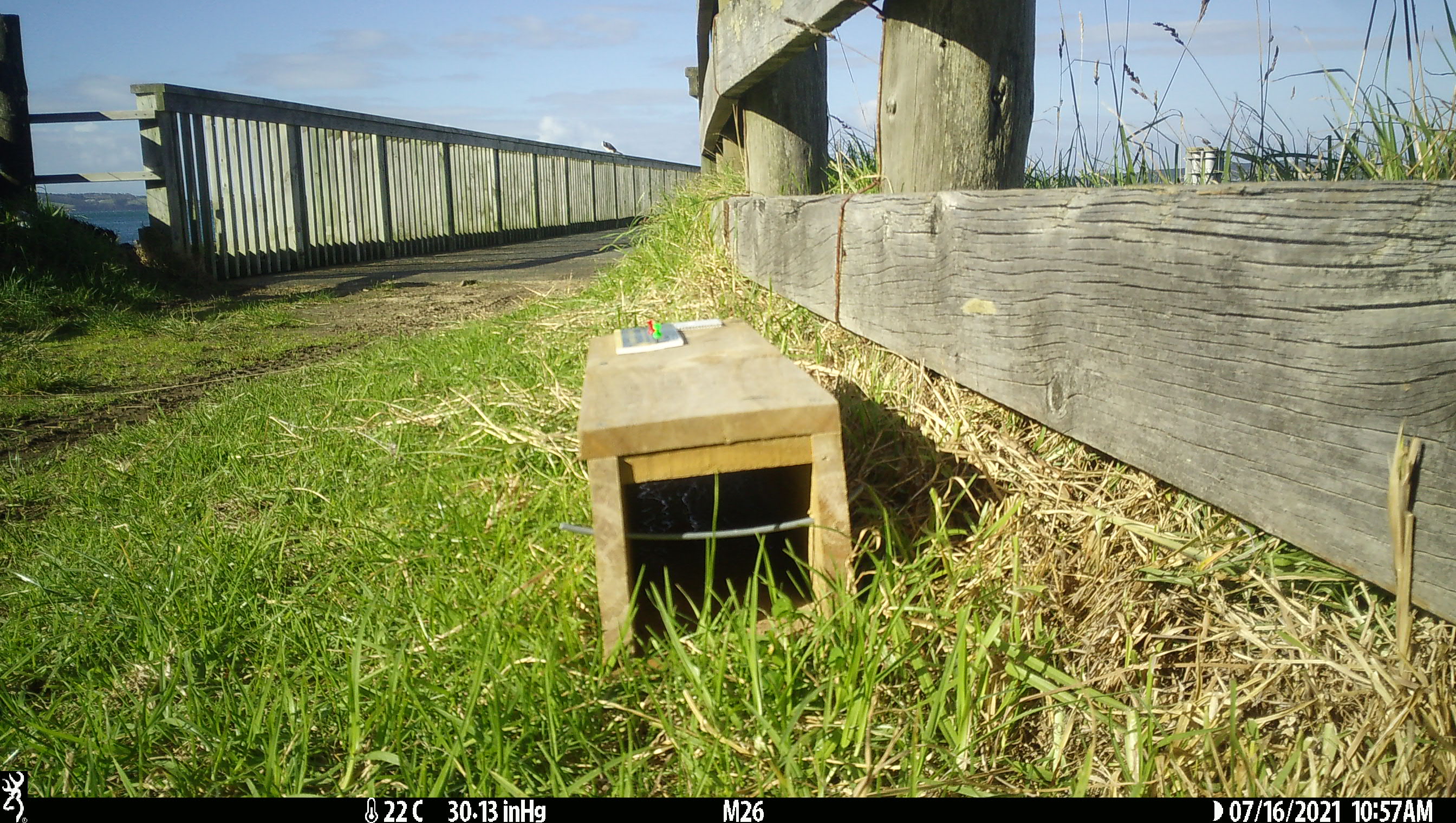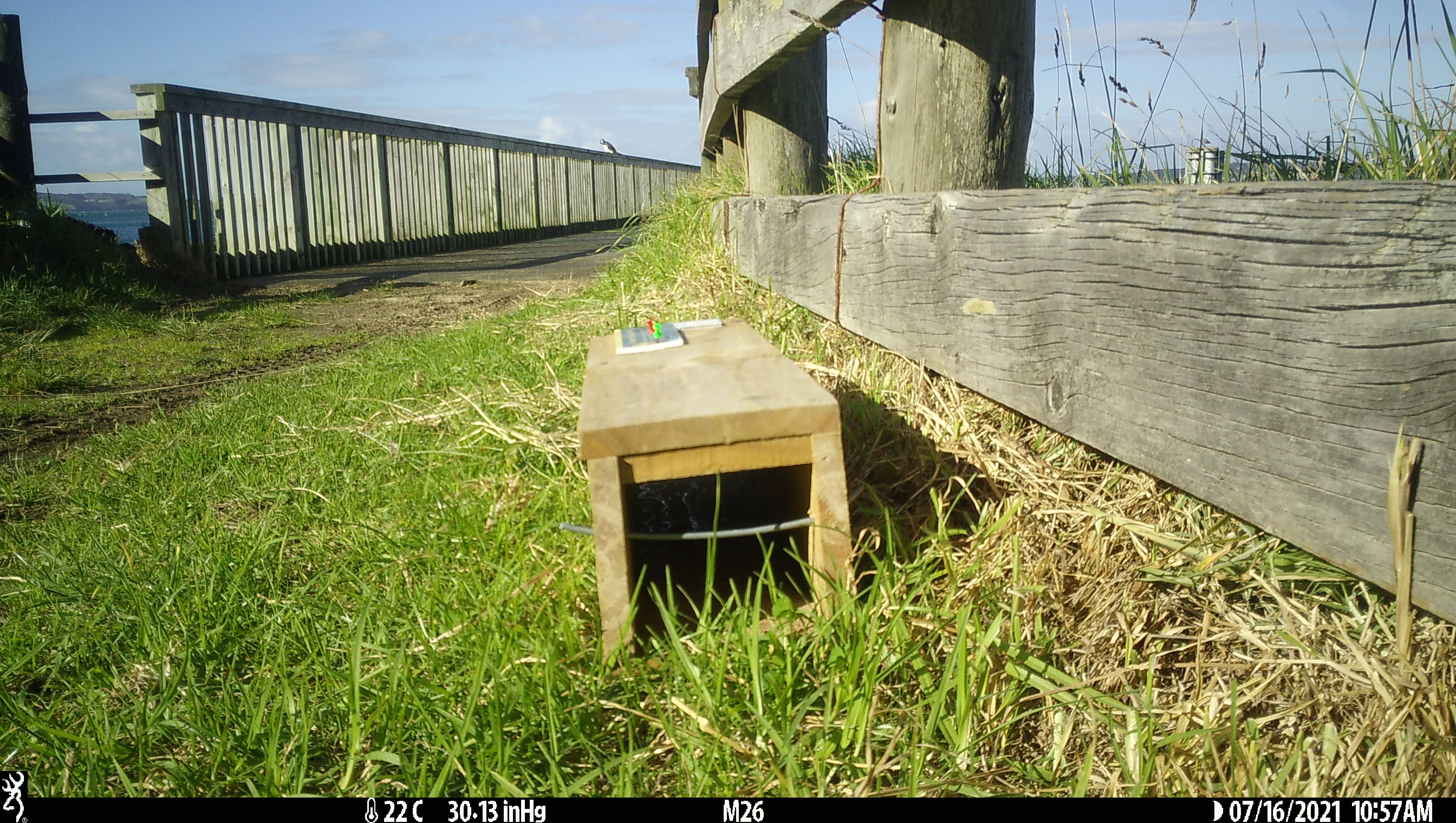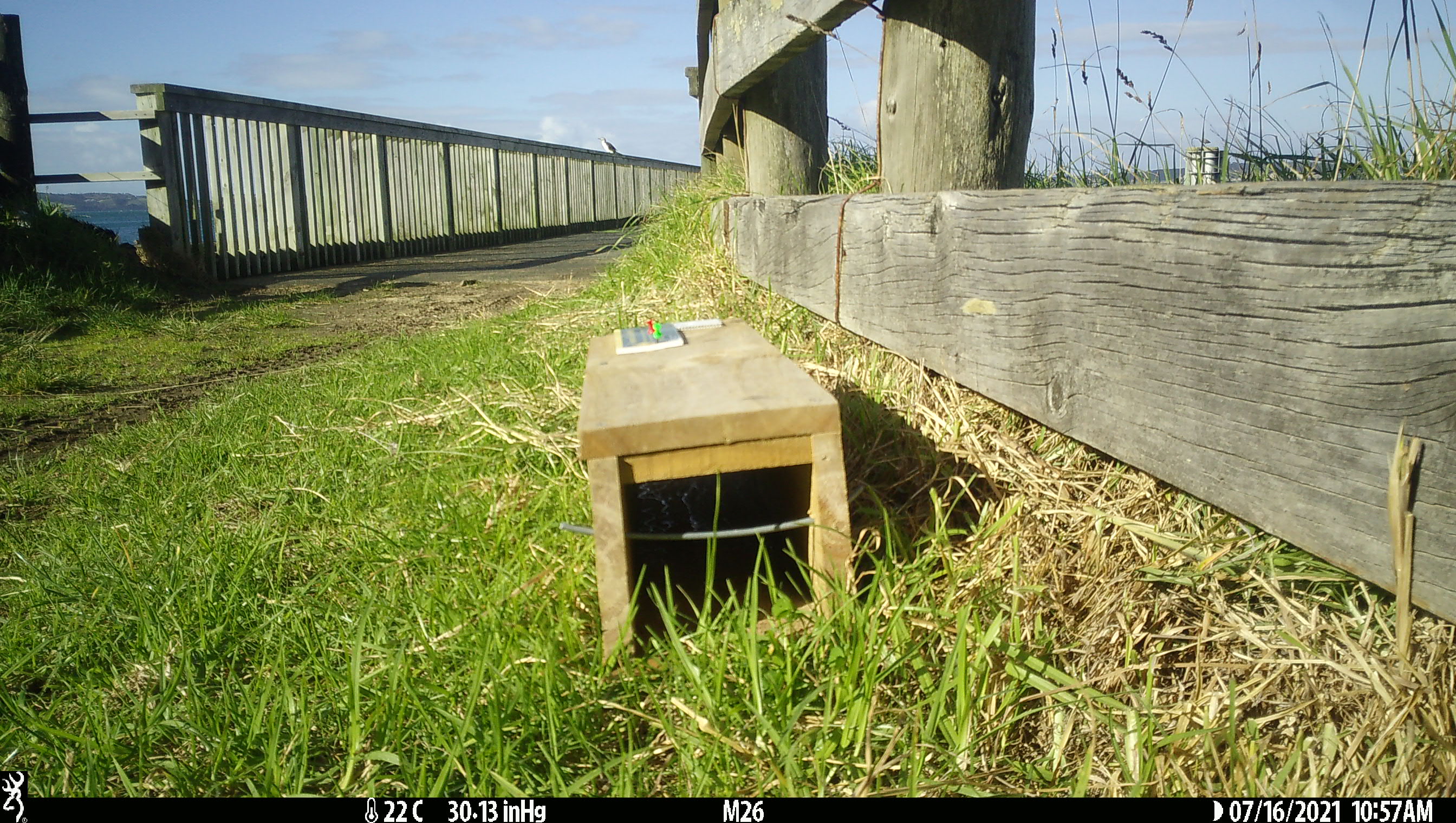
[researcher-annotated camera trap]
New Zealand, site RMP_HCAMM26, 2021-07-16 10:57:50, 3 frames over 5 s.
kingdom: Animalia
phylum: Chordata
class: Aves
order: Suliformes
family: Phalacrocoracidae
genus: Gulosus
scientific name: Gulosus aristotelis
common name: common shag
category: shag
Shag (common shag) (Gulosus aristotelis).